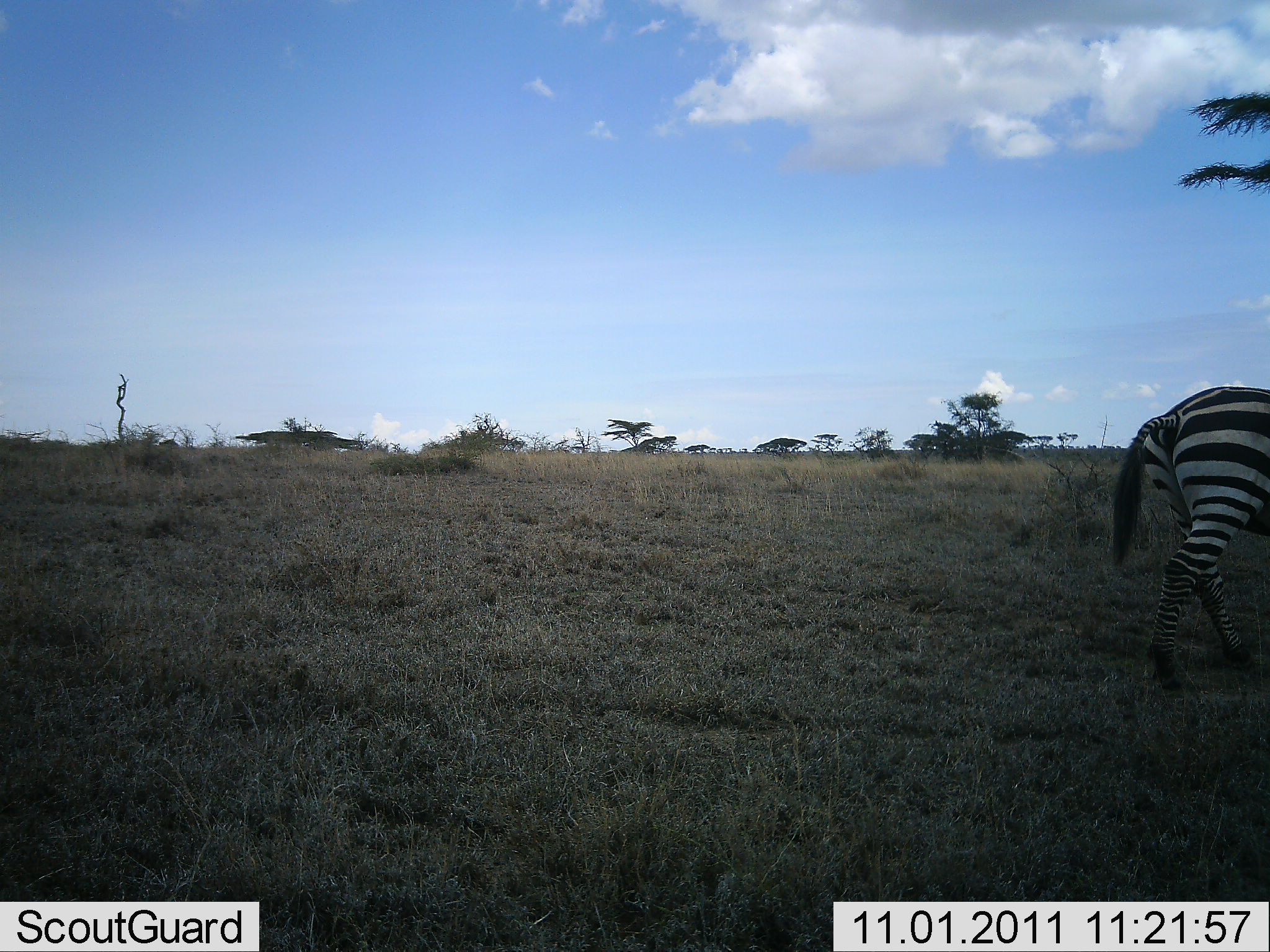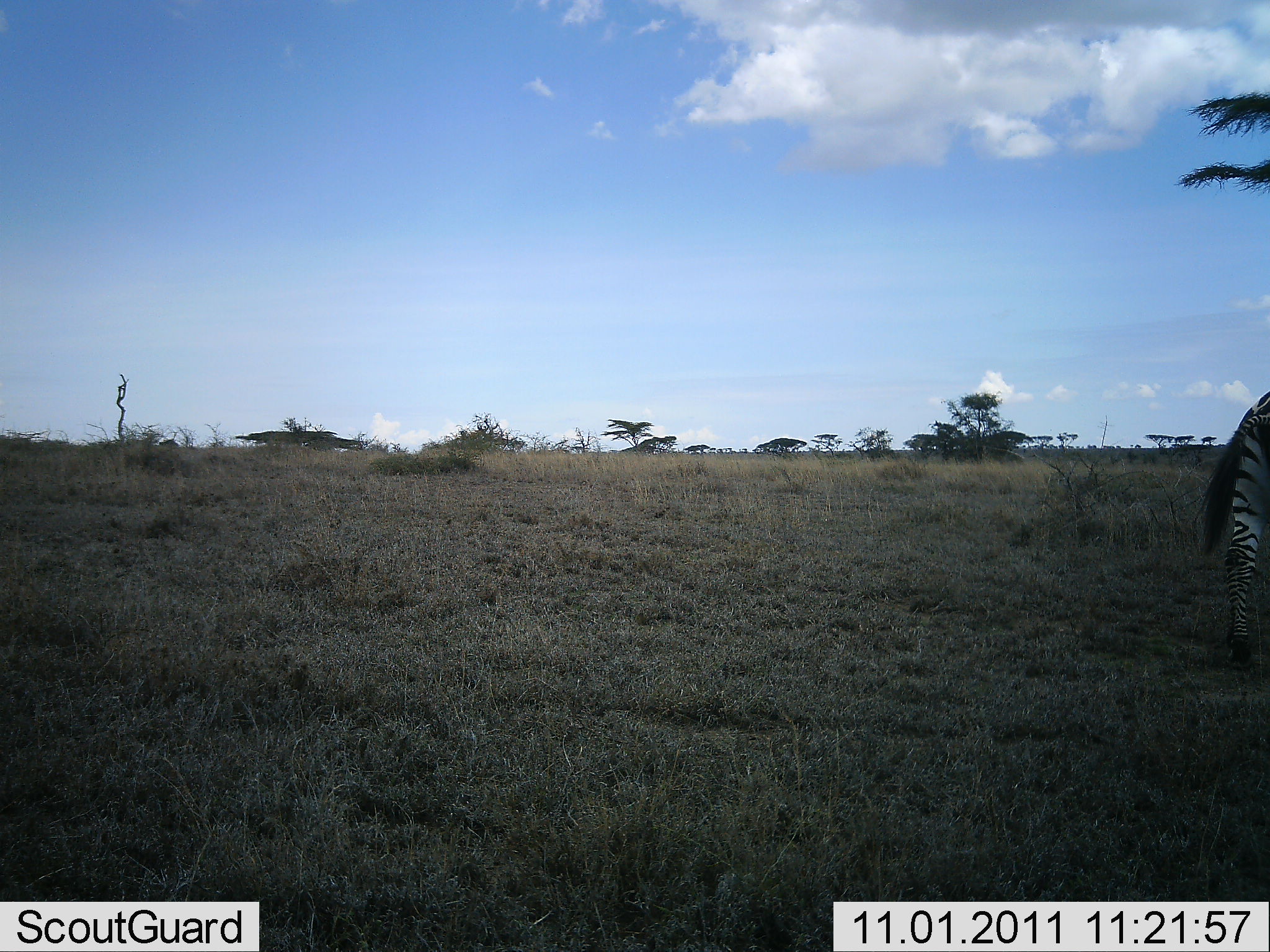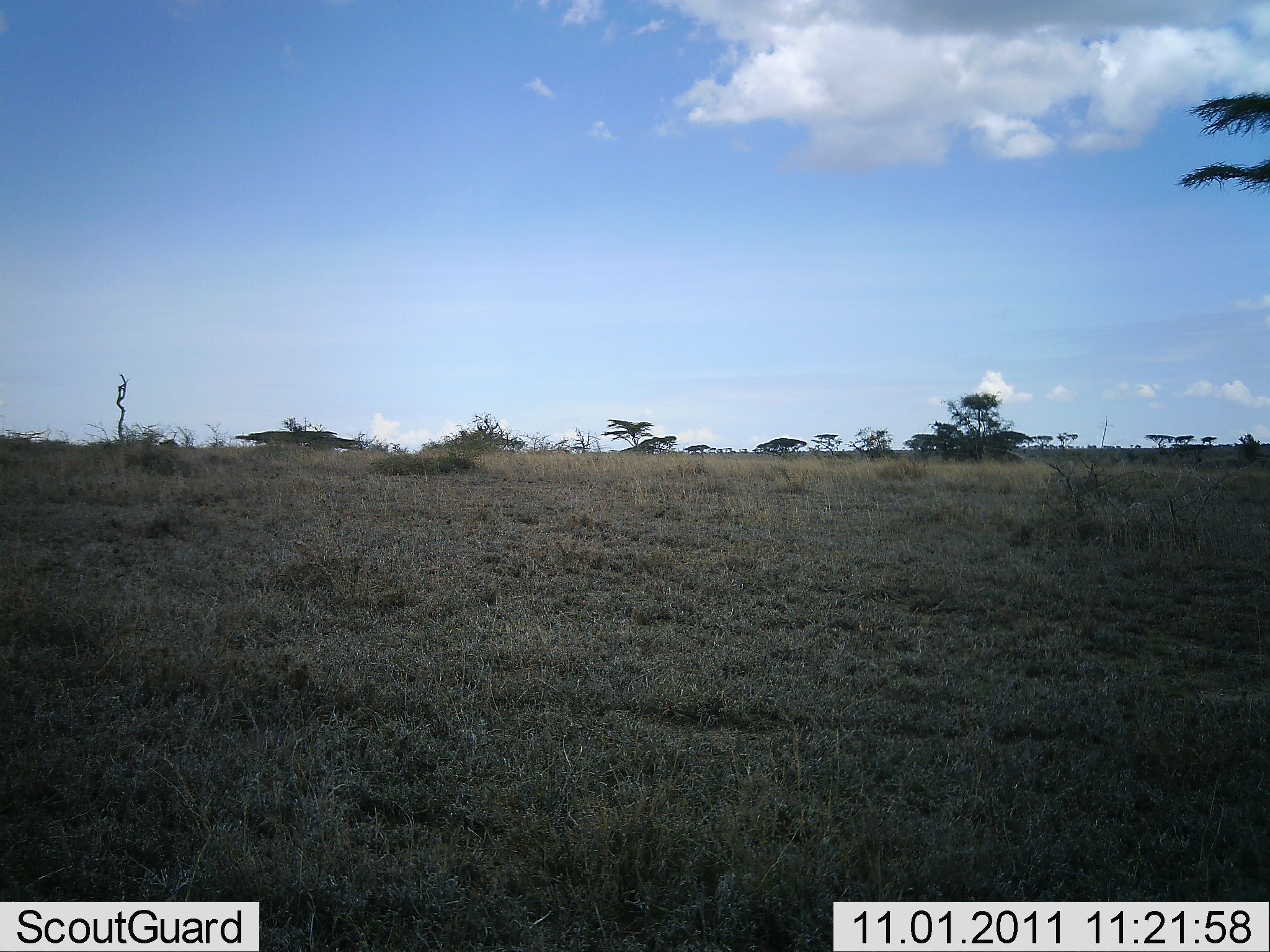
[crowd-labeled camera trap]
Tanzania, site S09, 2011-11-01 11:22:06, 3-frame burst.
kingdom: Animalia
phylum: Chordata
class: Mammalia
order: Perissodactyla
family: Equidae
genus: Equus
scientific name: Equus quagga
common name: plains zebra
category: zebra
Zebra (plains zebra) (Equus quagga), count 1. Behavior (volunteer vote fractions): standing 0%, resting 0%, moving 100%, interacting 0%. Young present (vote fraction): 0%. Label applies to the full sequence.